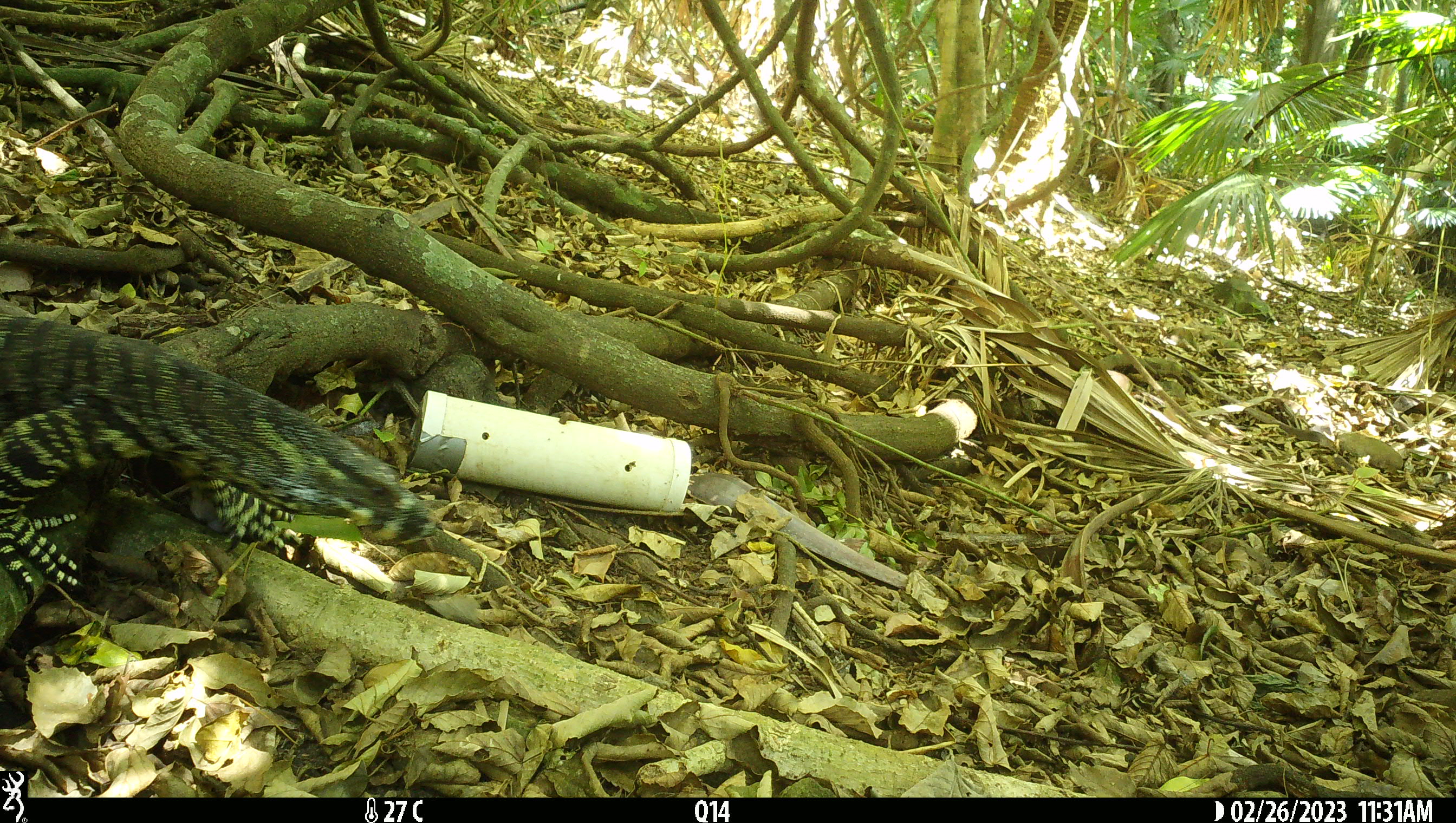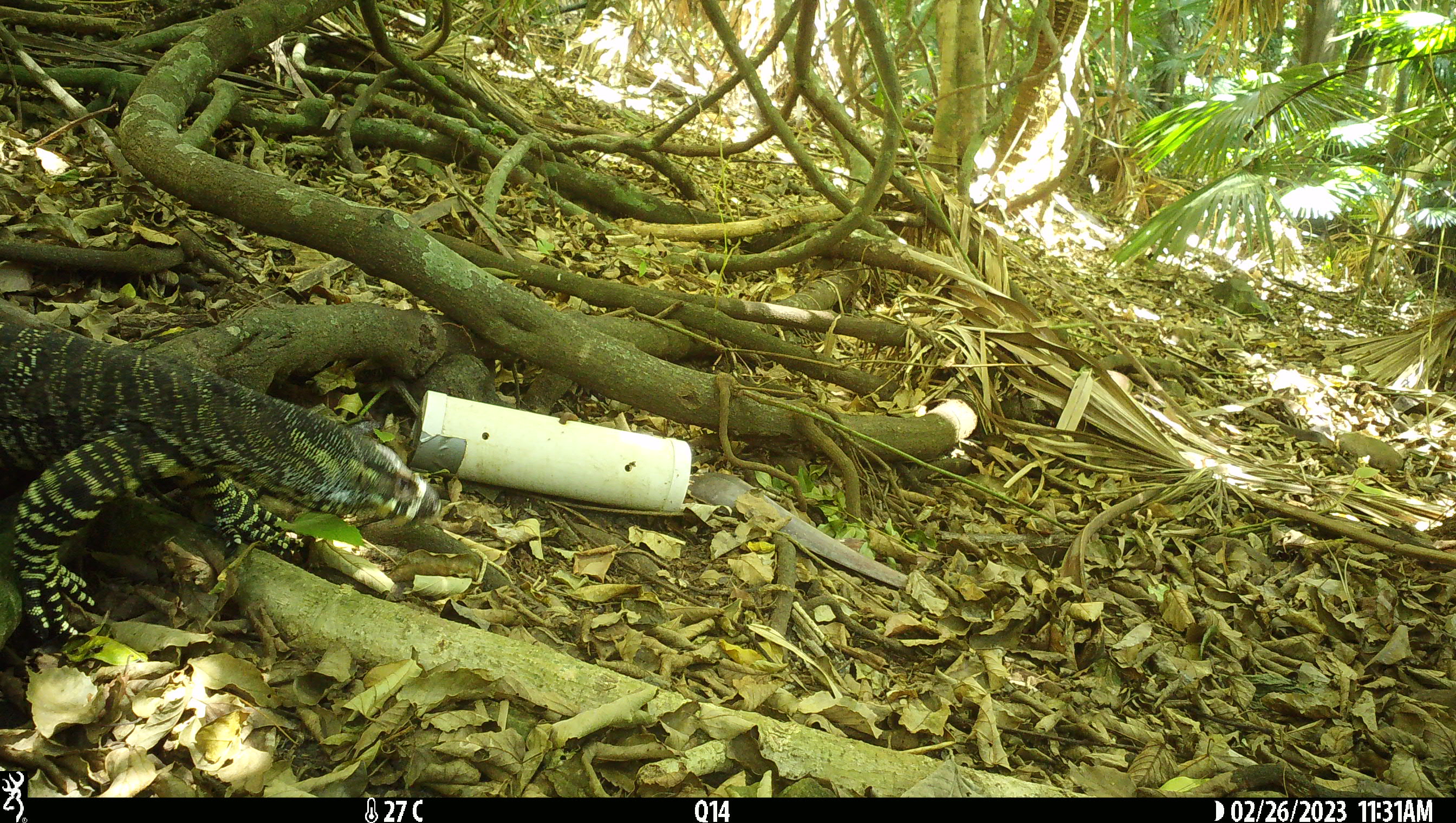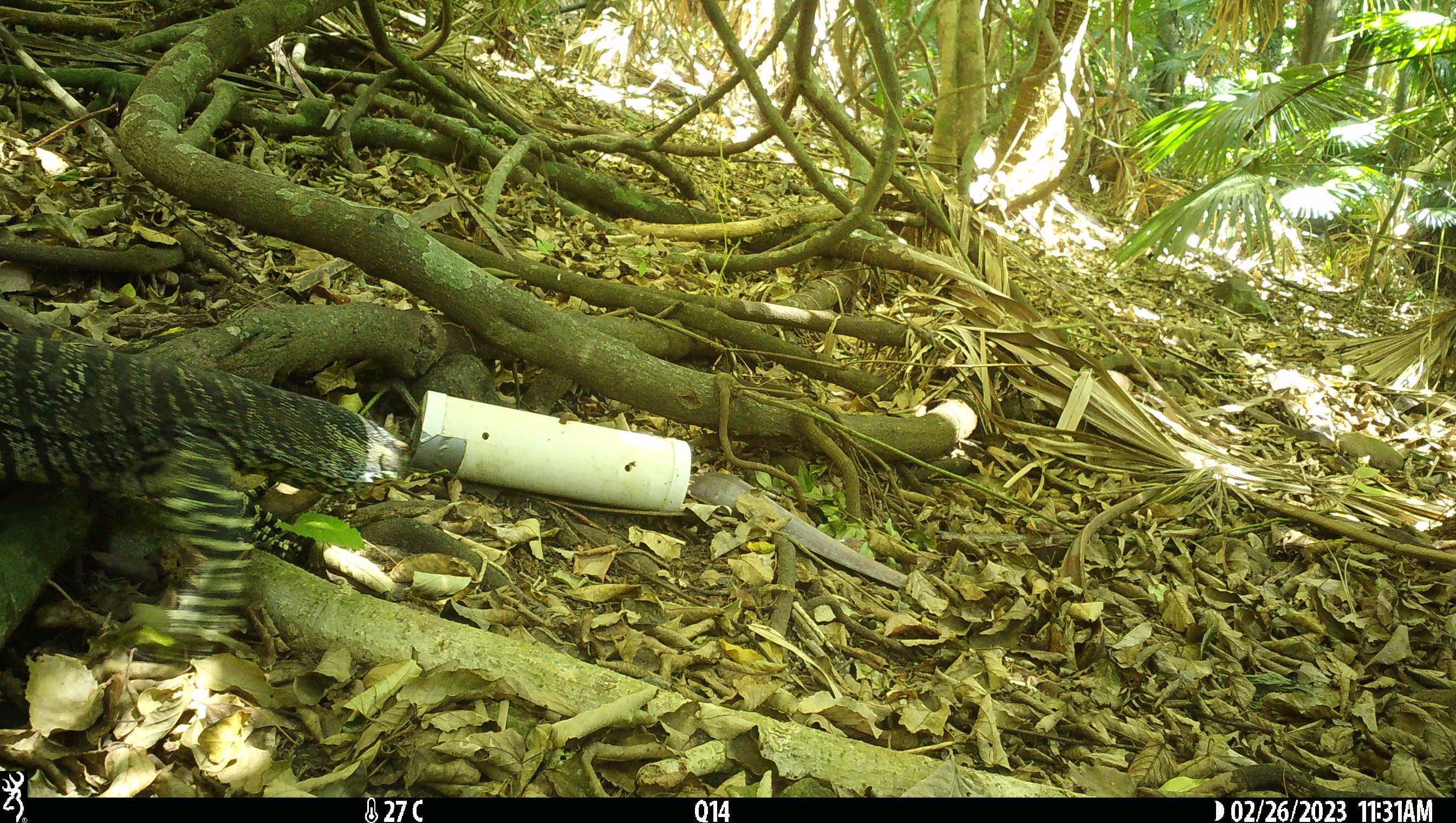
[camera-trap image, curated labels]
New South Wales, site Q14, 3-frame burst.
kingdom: Animalia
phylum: Chordata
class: Reptilia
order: Squamata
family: Varanidae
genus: Varanus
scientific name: Varanus varius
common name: lace monitor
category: goanna